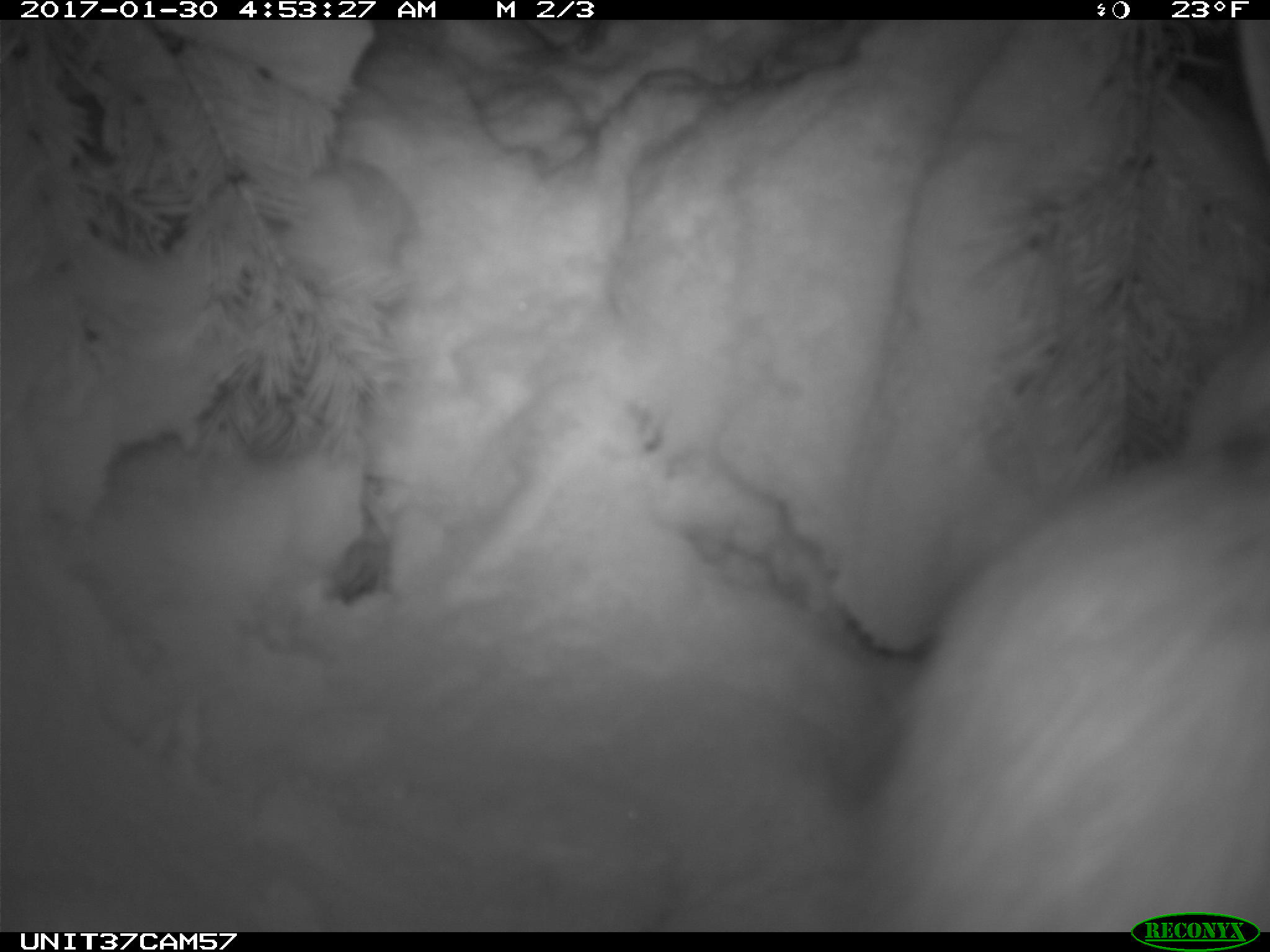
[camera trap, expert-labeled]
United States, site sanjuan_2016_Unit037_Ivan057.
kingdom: Animalia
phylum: Chordata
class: Mammalia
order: Lagomorpha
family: Leporidae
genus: Lepus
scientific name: Lepus americanus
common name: snowshoe hare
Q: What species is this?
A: Lepus americanus (snowshoe hare).